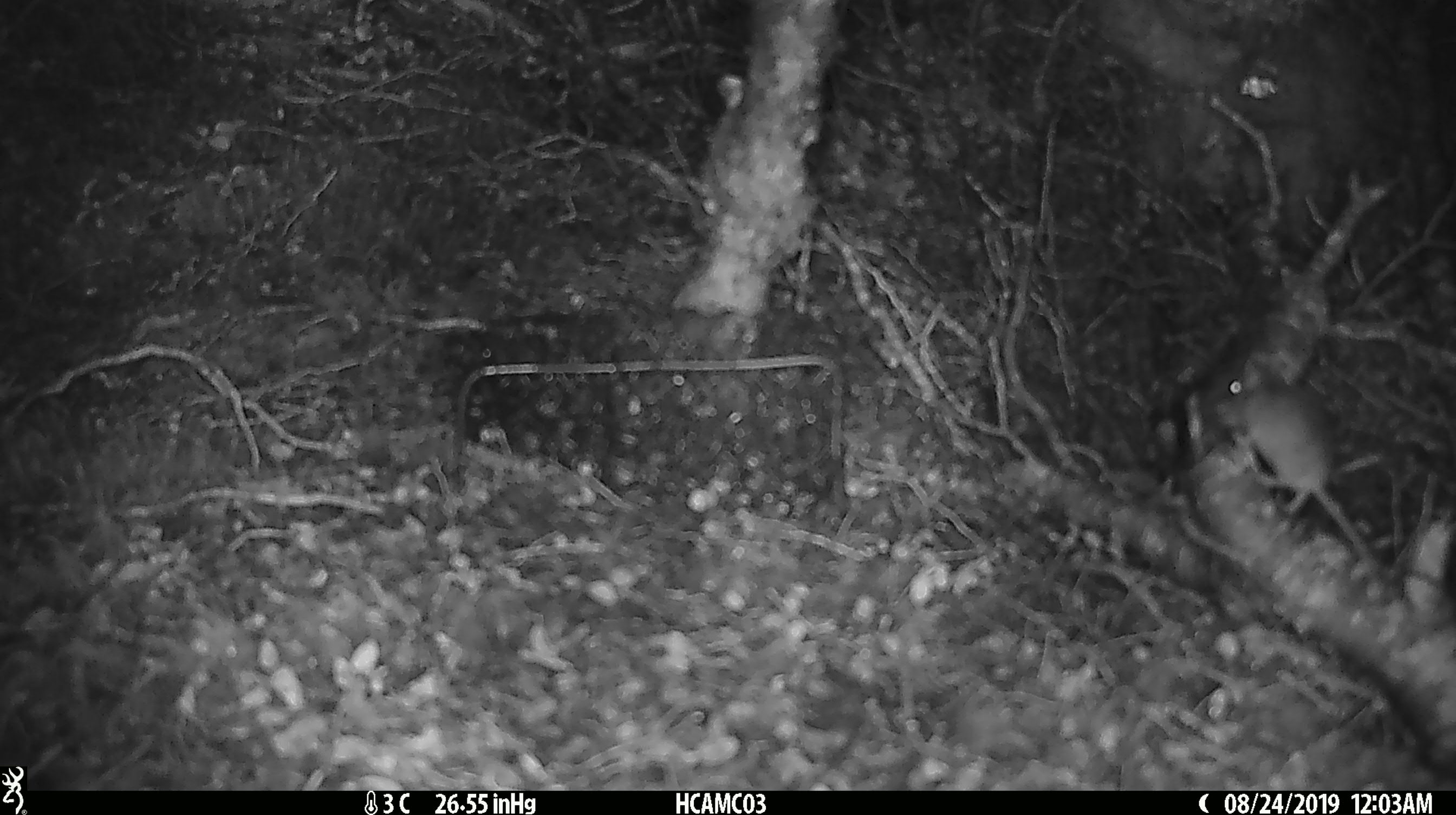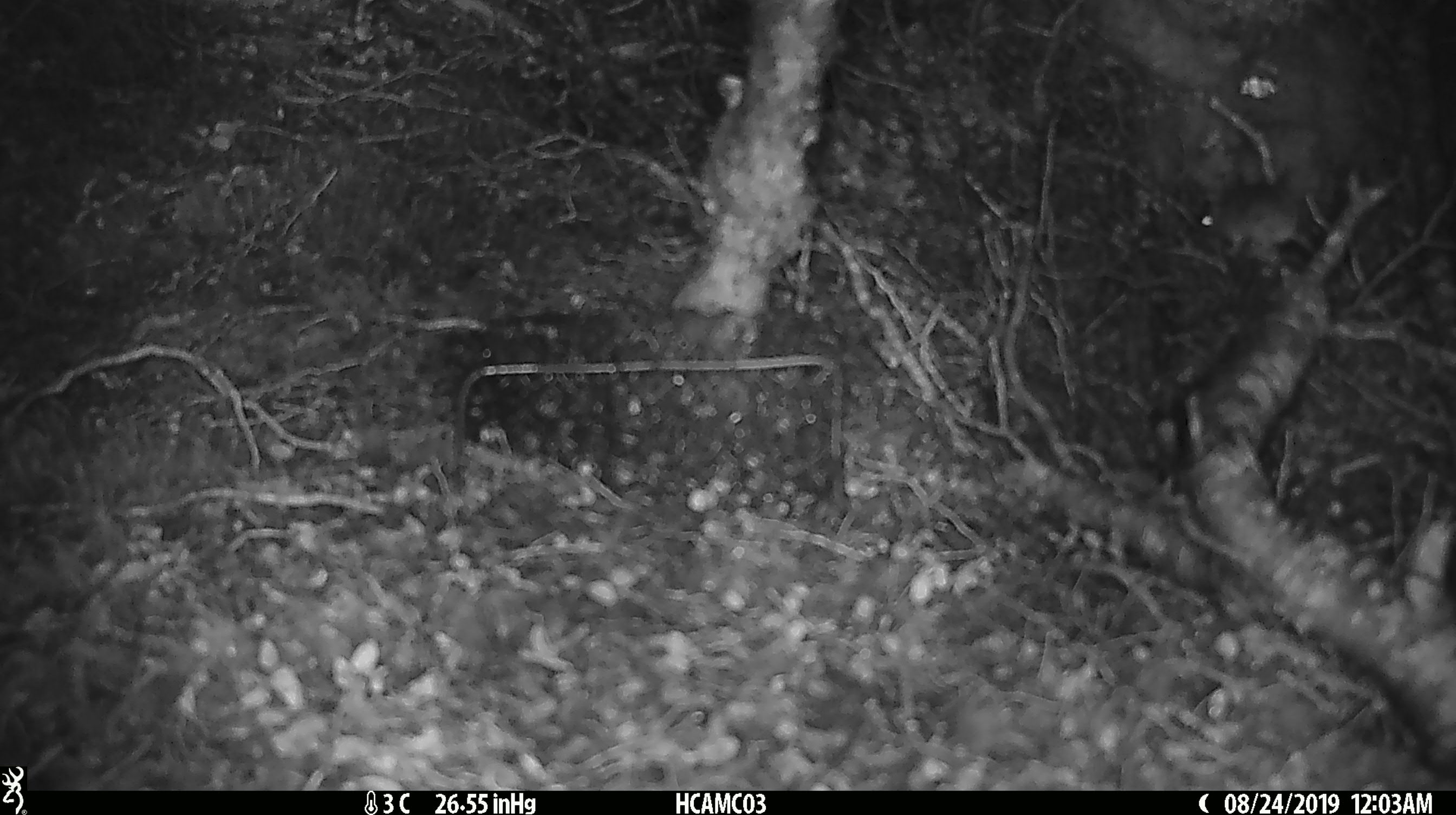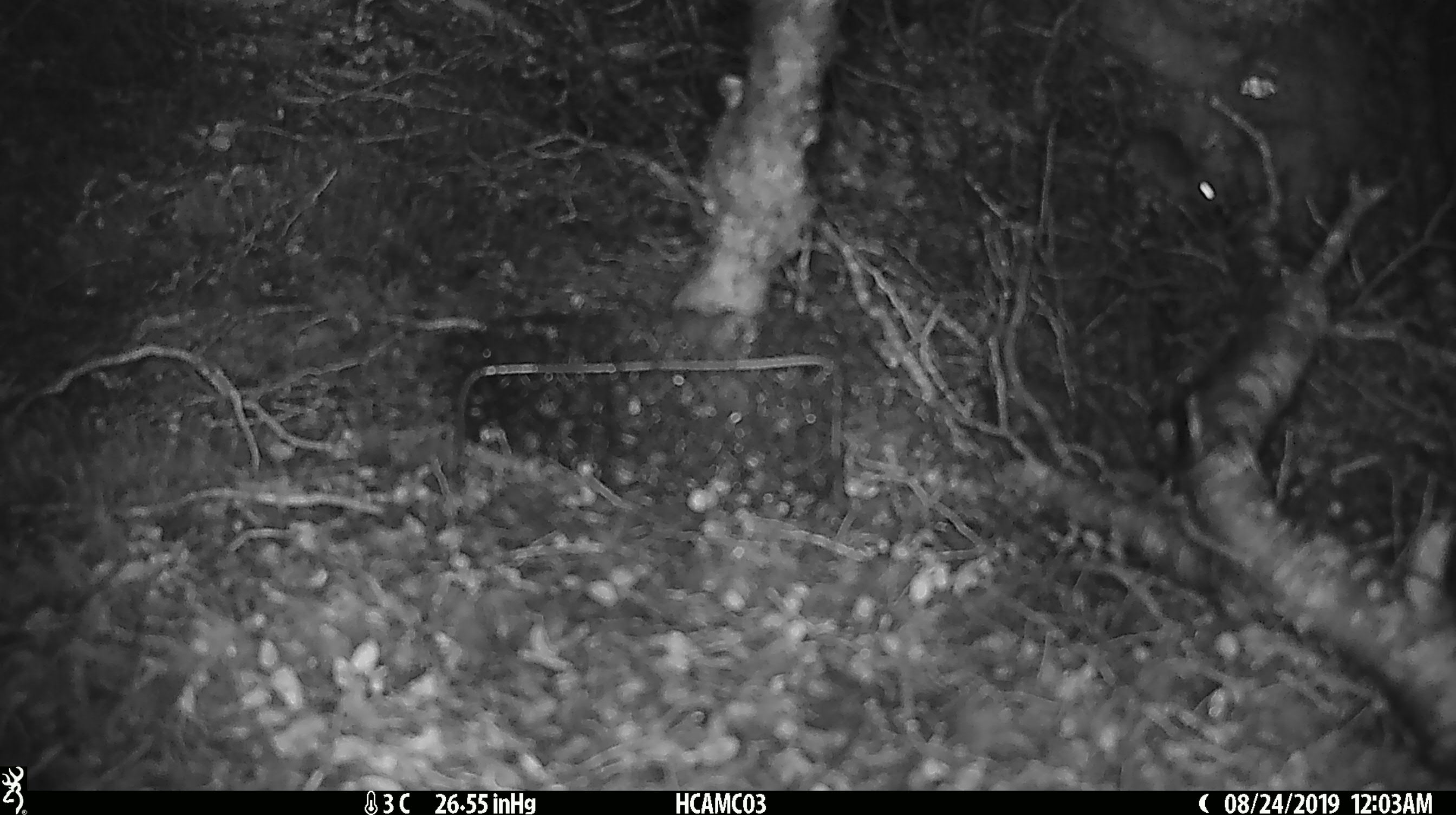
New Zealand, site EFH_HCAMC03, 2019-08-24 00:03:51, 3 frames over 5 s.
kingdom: Animalia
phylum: Chordata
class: Mammalia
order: Rodentia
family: Muridae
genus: Mus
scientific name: Mus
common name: mouse